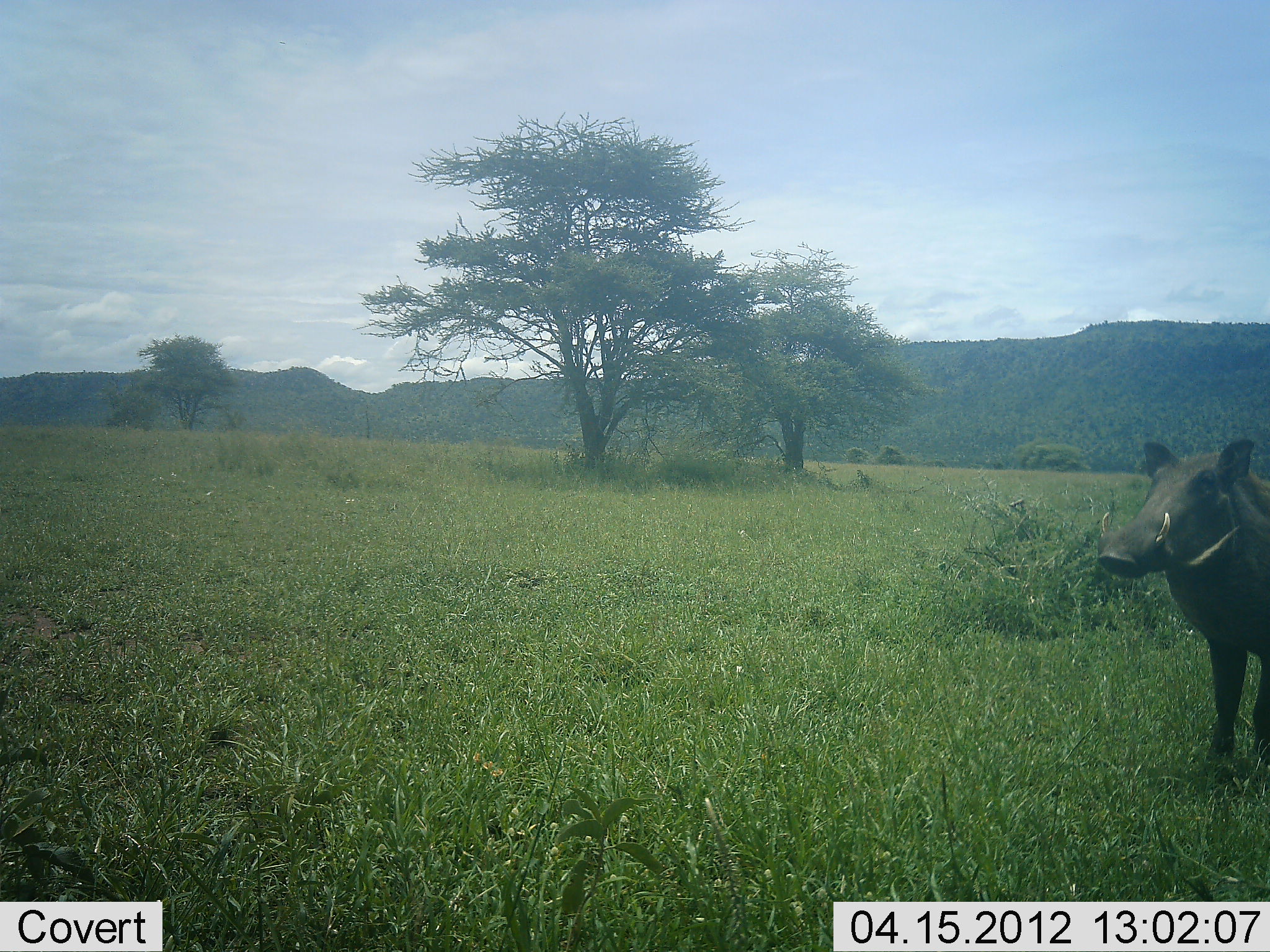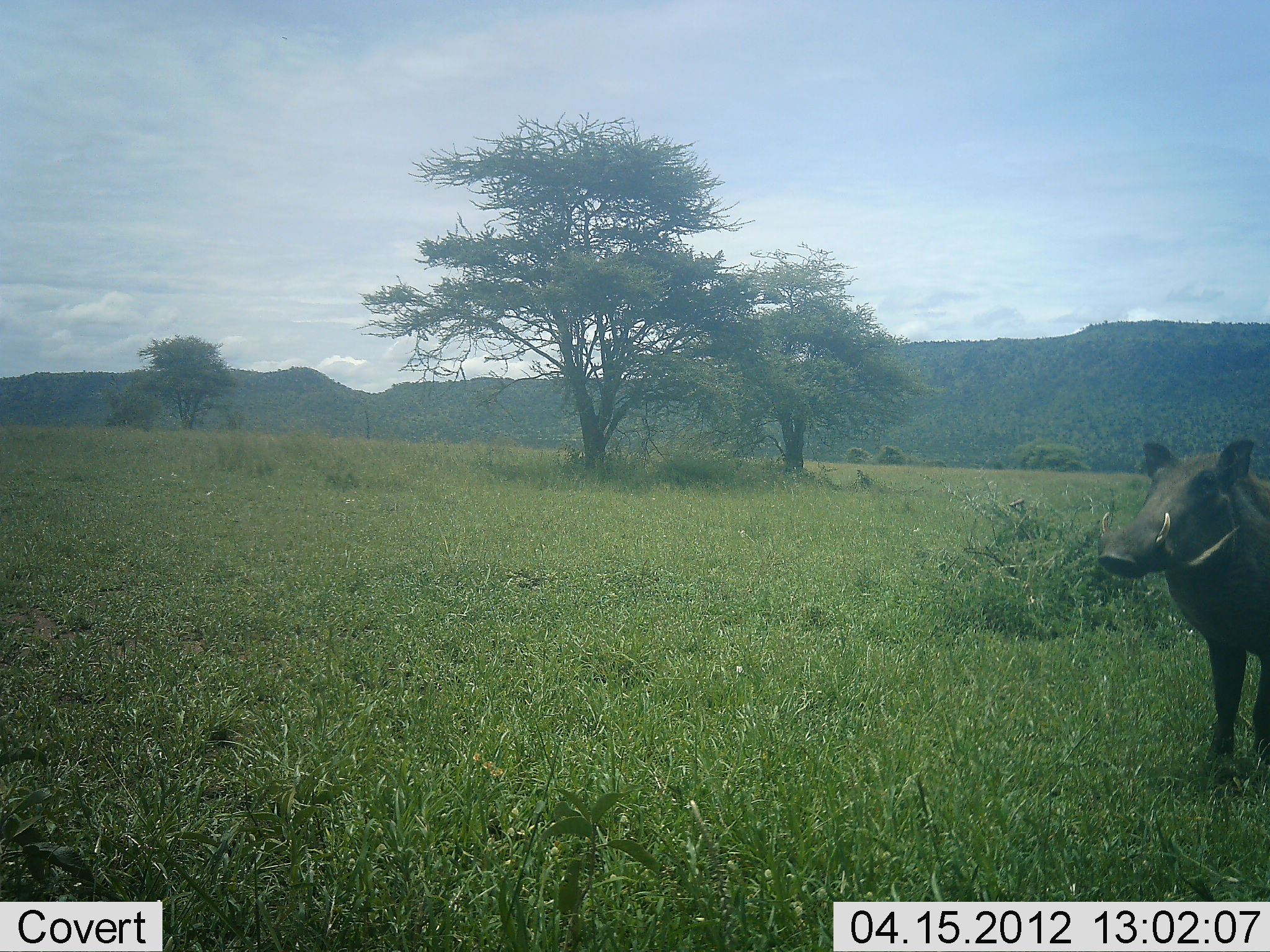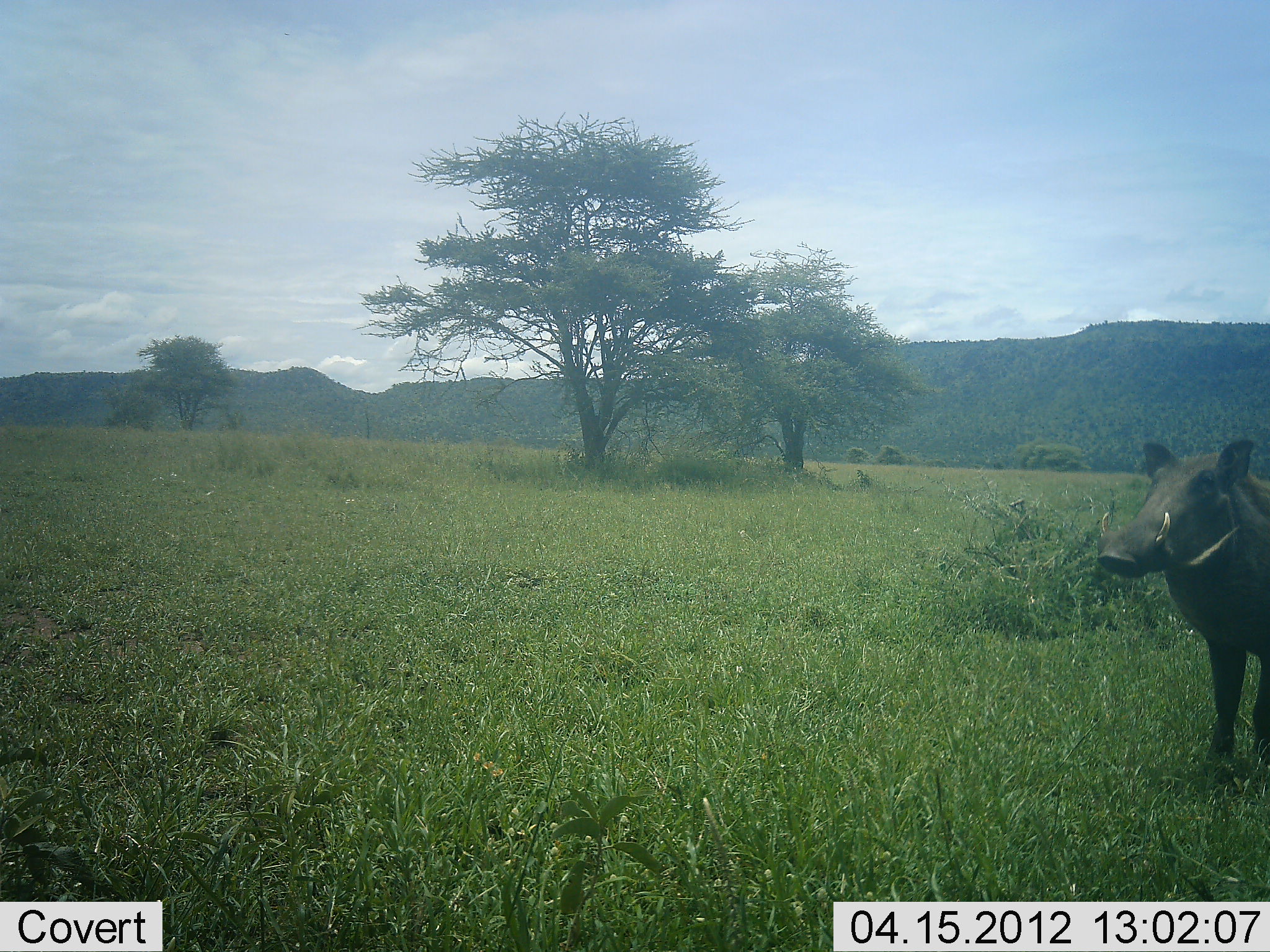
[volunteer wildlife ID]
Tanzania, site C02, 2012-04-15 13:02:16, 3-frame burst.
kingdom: Animalia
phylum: Chordata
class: Mammalia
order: Artiodactyla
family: Suidae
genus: Phacochoerus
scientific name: Phacochoerus africanus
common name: warthog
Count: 1.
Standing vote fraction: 97%.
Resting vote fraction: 0%.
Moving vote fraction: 3%.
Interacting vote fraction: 0%.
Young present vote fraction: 0%.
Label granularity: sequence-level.